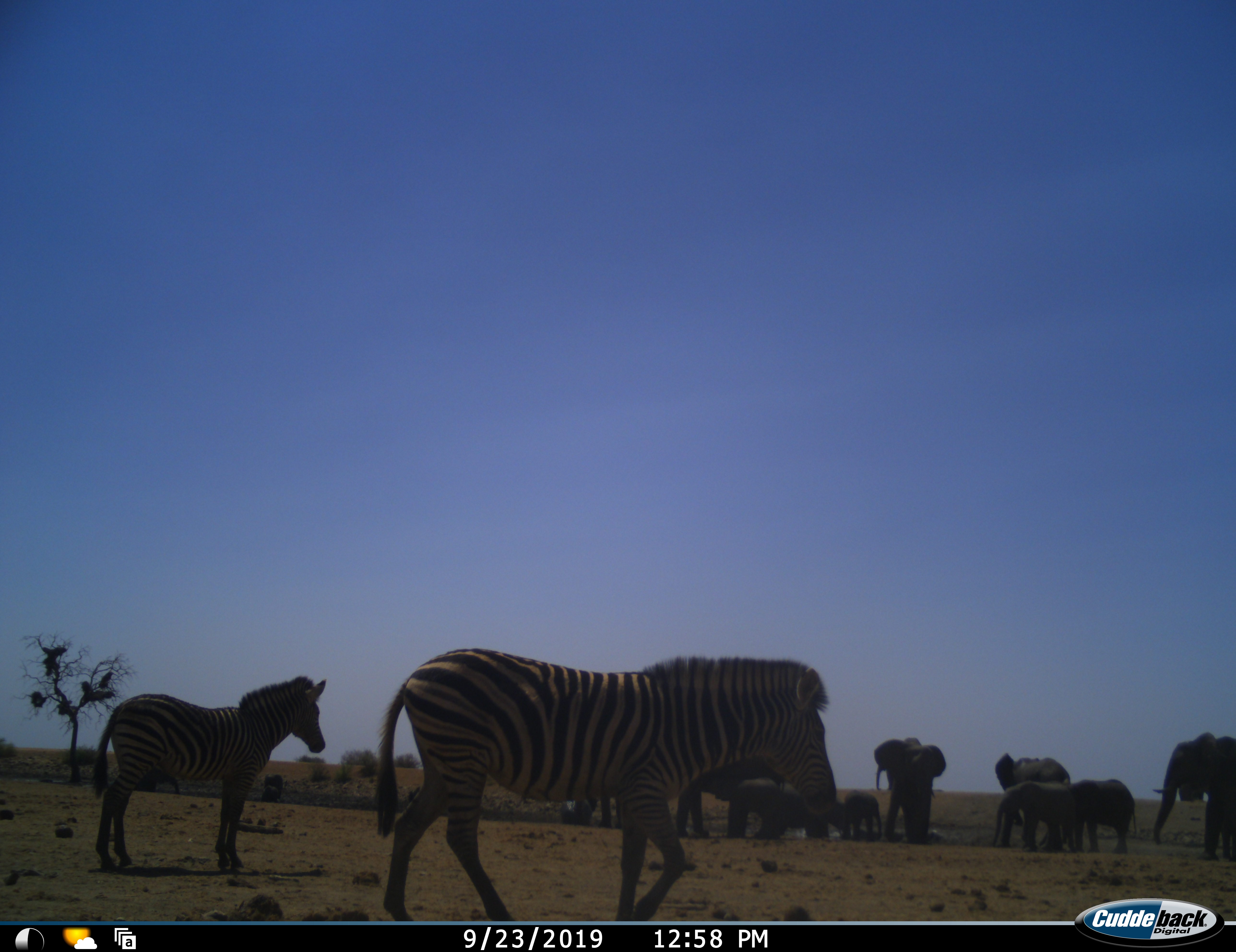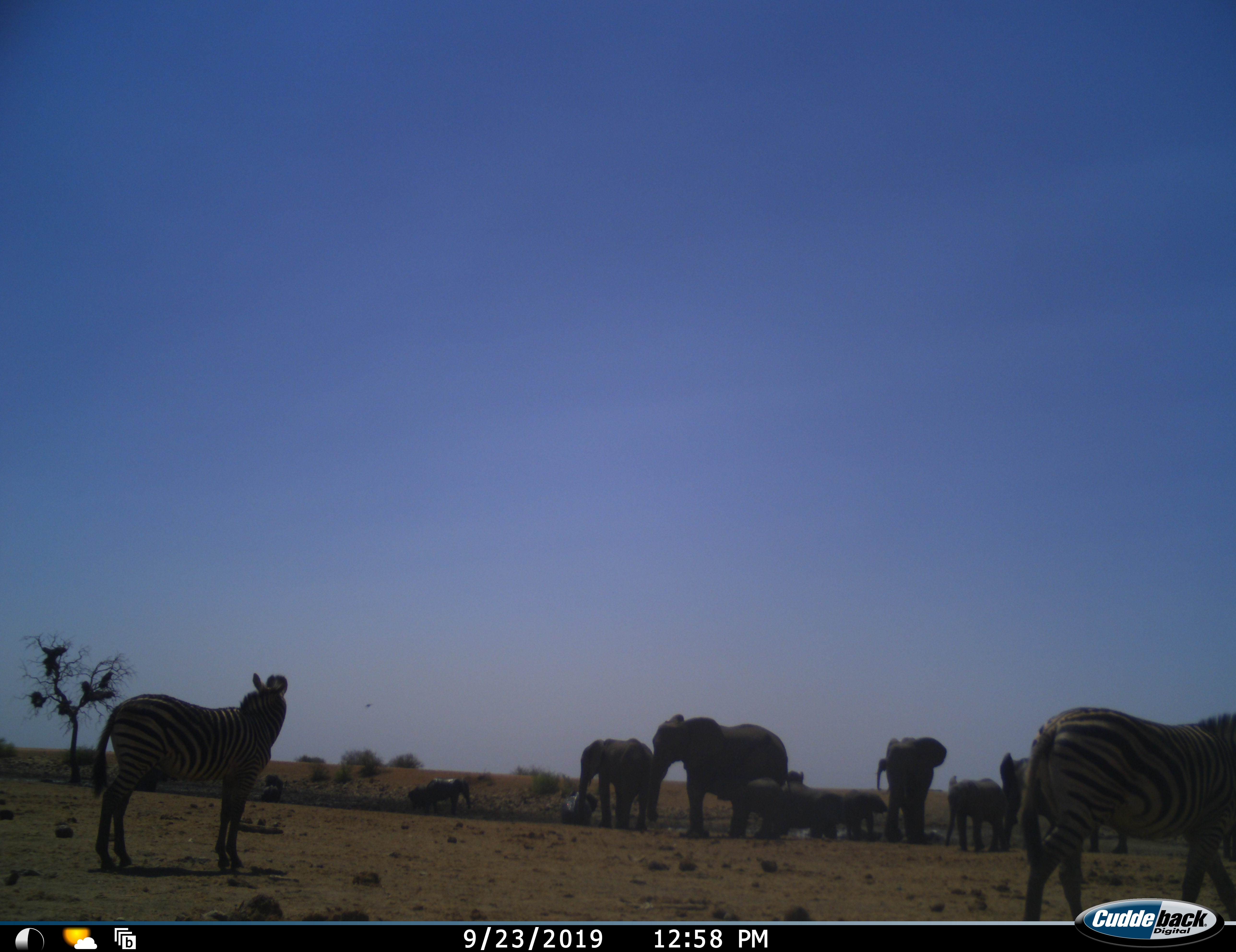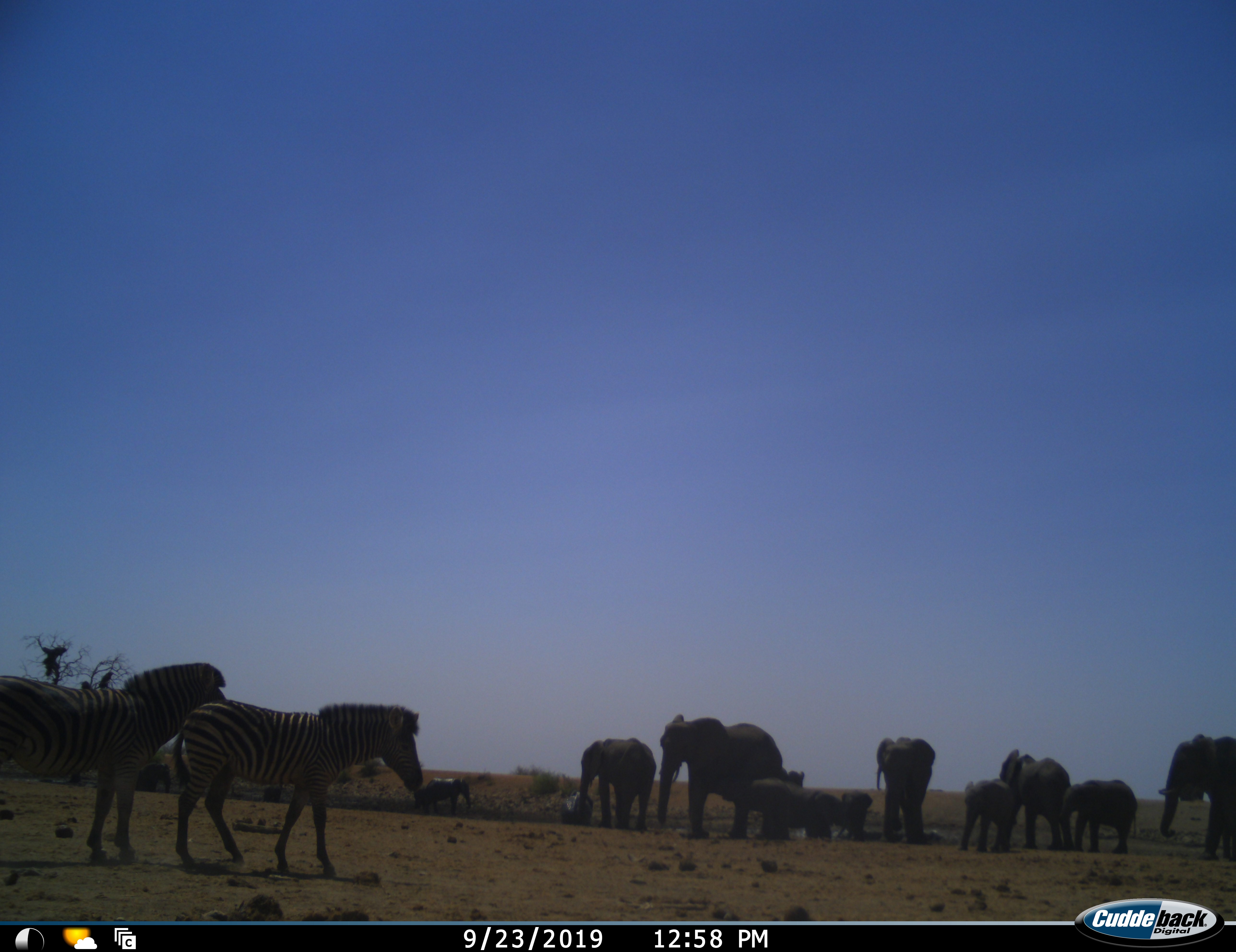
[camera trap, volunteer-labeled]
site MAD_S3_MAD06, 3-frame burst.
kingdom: Animalia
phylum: Chordata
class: Mammalia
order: Proboscidea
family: Elephantidae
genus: Loxodonta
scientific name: Loxodonta africana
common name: african bush elephant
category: elephant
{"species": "elephant (african bush elephant) (Loxodonta africana)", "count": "11-50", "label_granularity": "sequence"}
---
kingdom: Animalia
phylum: Chordata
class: Mammalia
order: Perissodactyla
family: Equidae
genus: Equus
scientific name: Equus quagga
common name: plains zebra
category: zebraplains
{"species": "zebraplains (plains zebra) (Equus quagga)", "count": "3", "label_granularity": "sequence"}